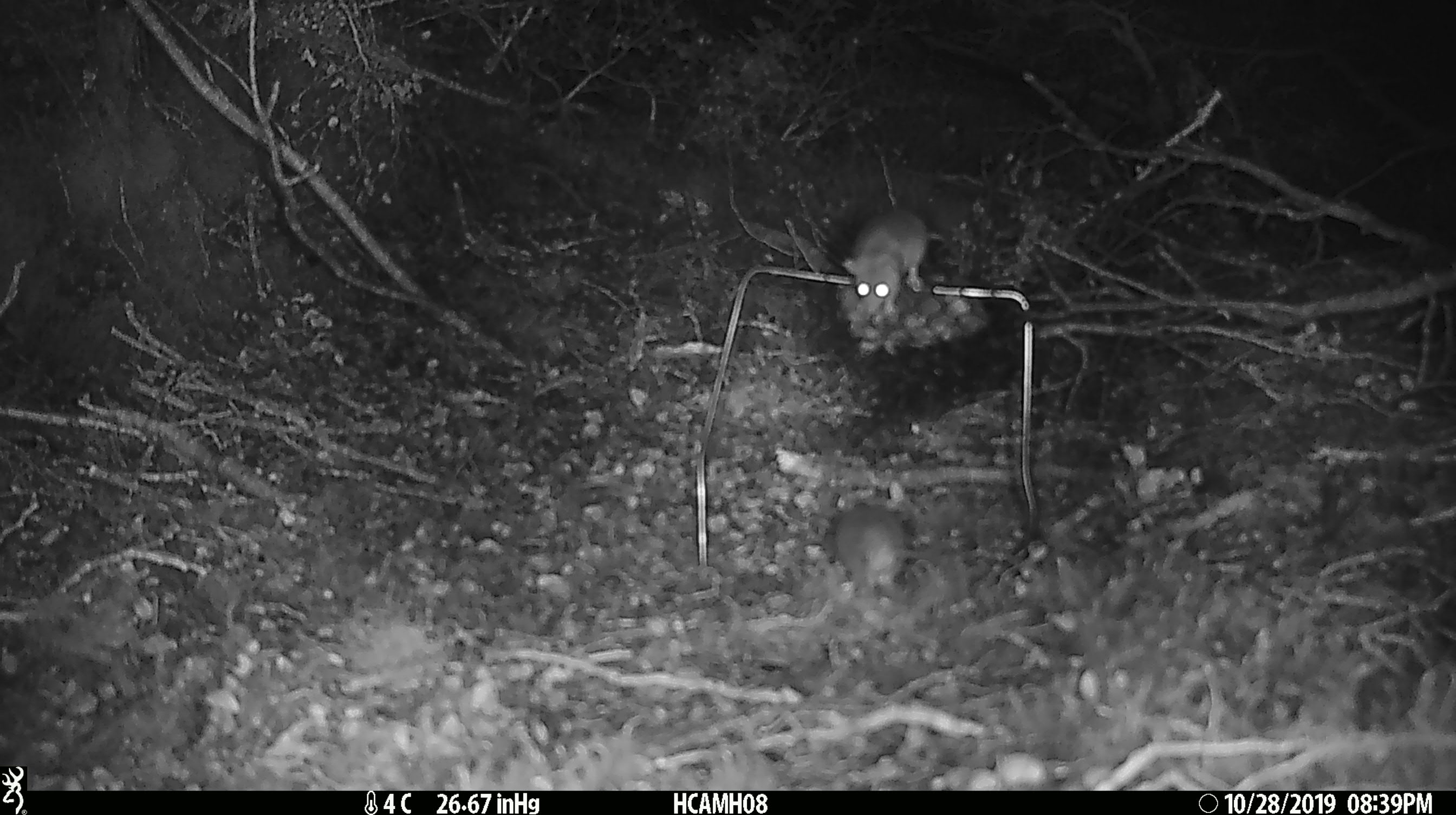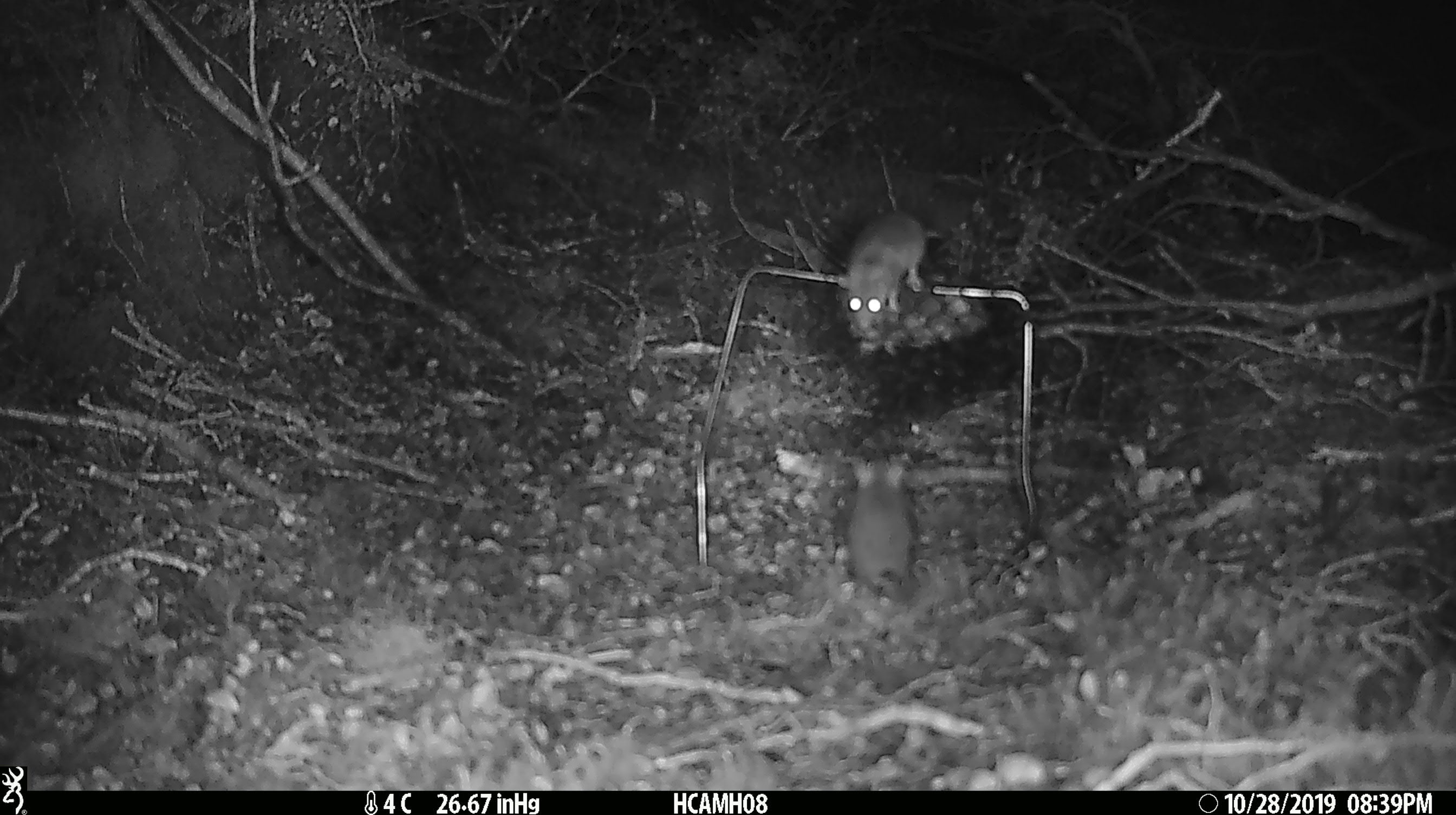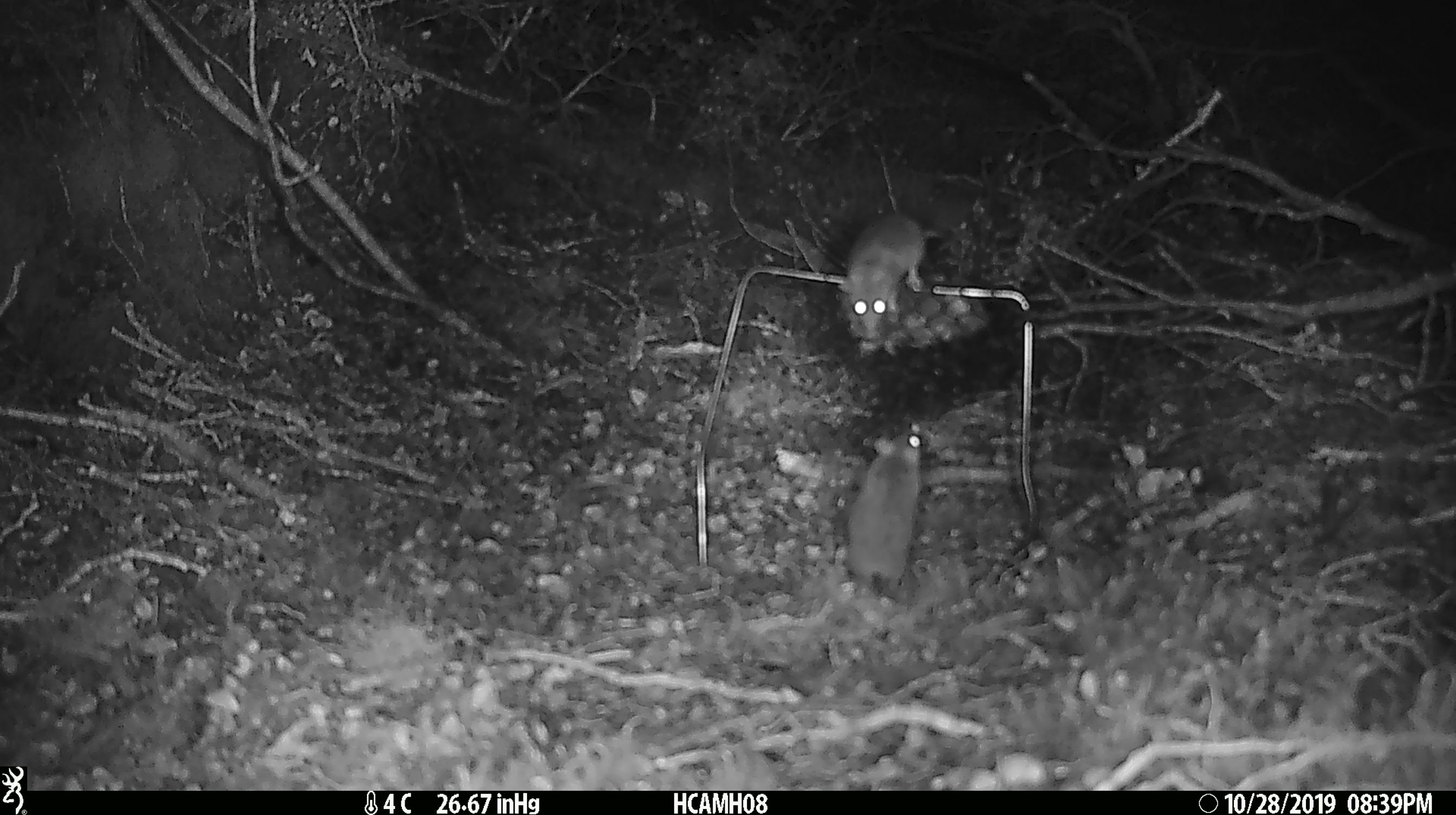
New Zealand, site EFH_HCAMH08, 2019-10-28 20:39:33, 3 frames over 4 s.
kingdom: Animalia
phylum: Chordata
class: Mammalia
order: Rodentia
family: Muridae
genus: Mus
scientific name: Mus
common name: mouse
Mouse (Mus).